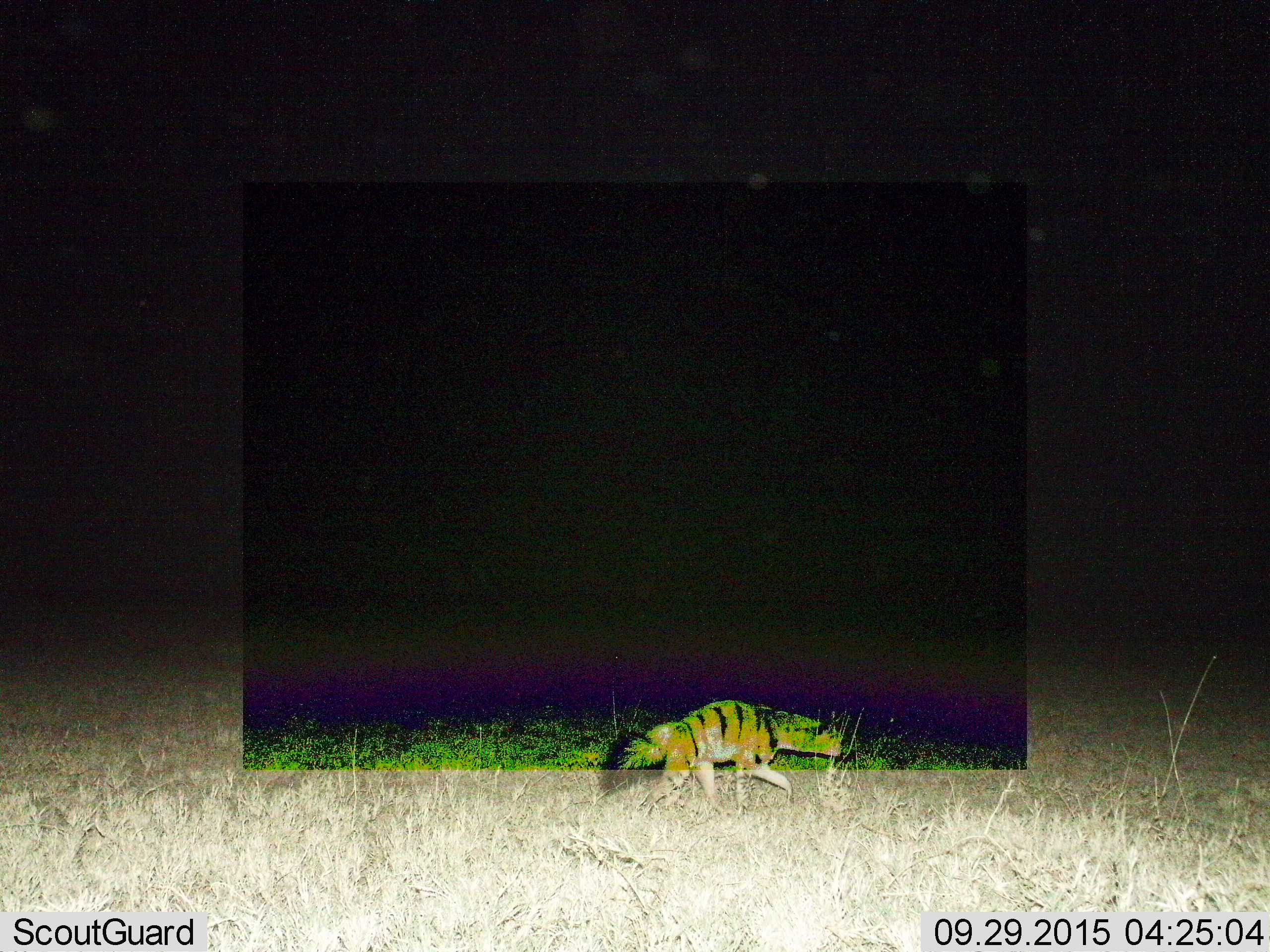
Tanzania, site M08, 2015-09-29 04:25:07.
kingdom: Animalia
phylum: Chordata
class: Mammalia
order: Carnivora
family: Hyaenidae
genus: Proteles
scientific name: Proteles cristatus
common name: aardwolf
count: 1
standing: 0%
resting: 0%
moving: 100%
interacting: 0%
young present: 0%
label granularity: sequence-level